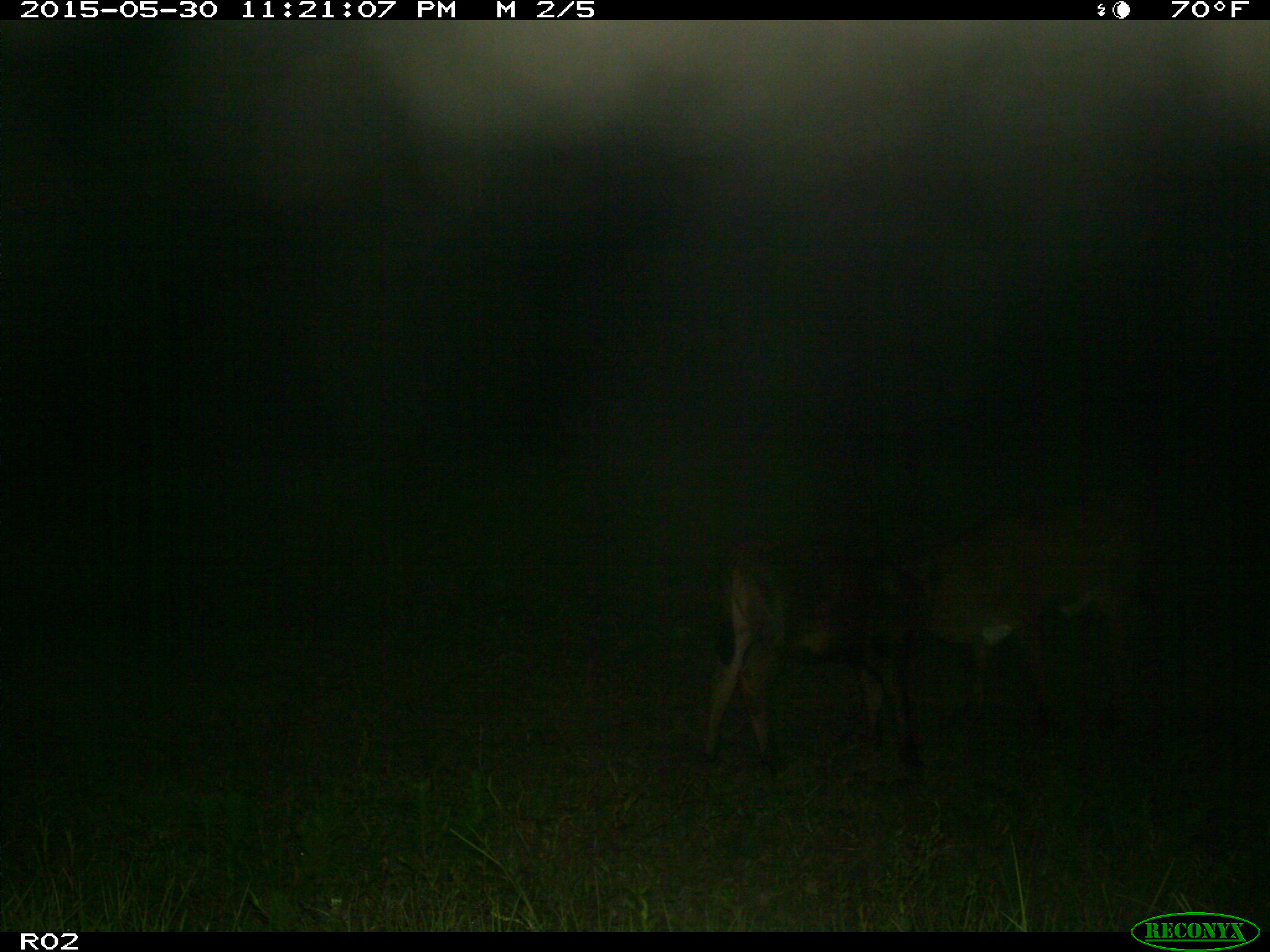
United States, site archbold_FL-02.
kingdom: Animalia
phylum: Chordata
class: Mammalia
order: Artiodactyla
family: Bovidae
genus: Bos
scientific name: Bos taurus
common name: domestic cow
Bos taurus (domestic cow).